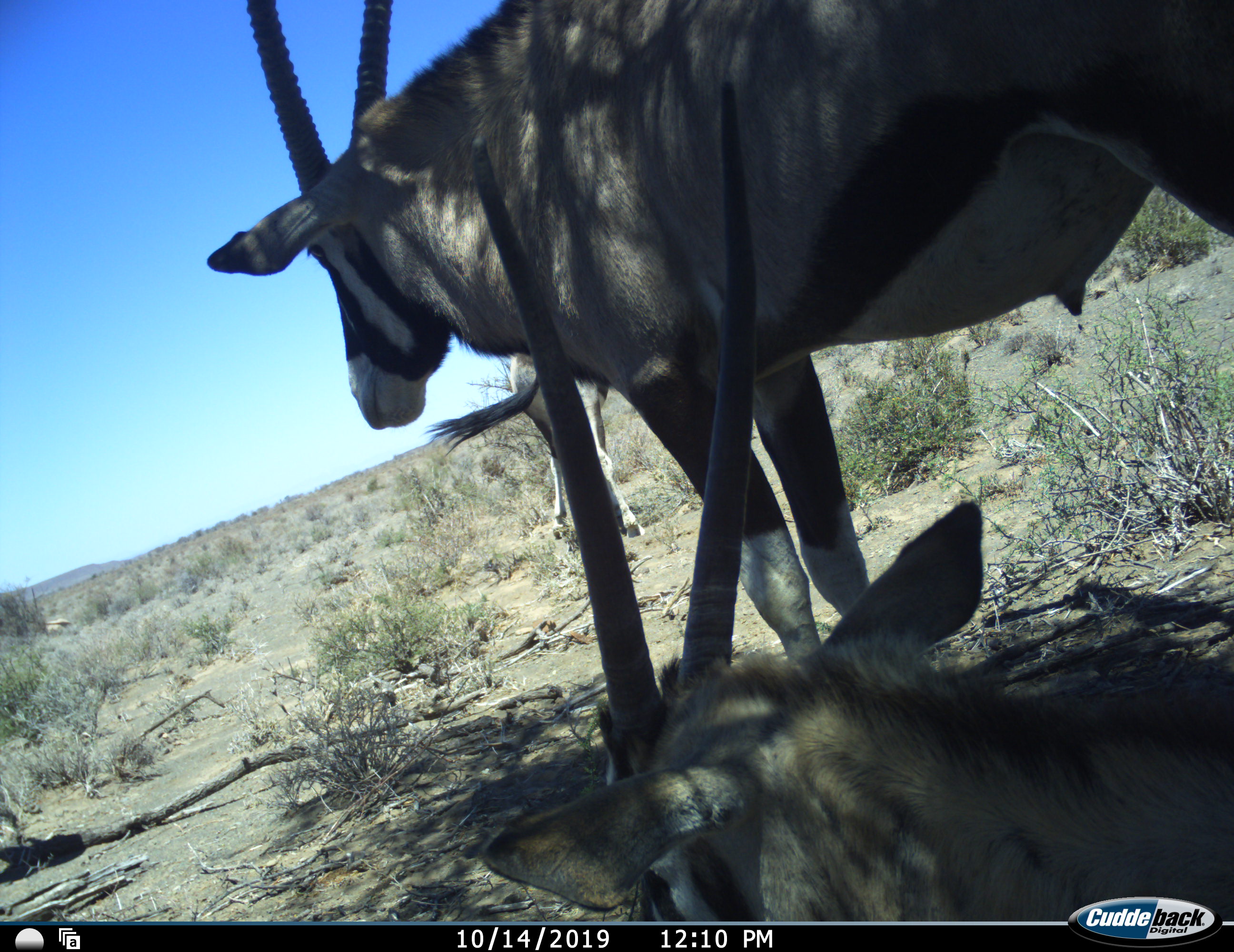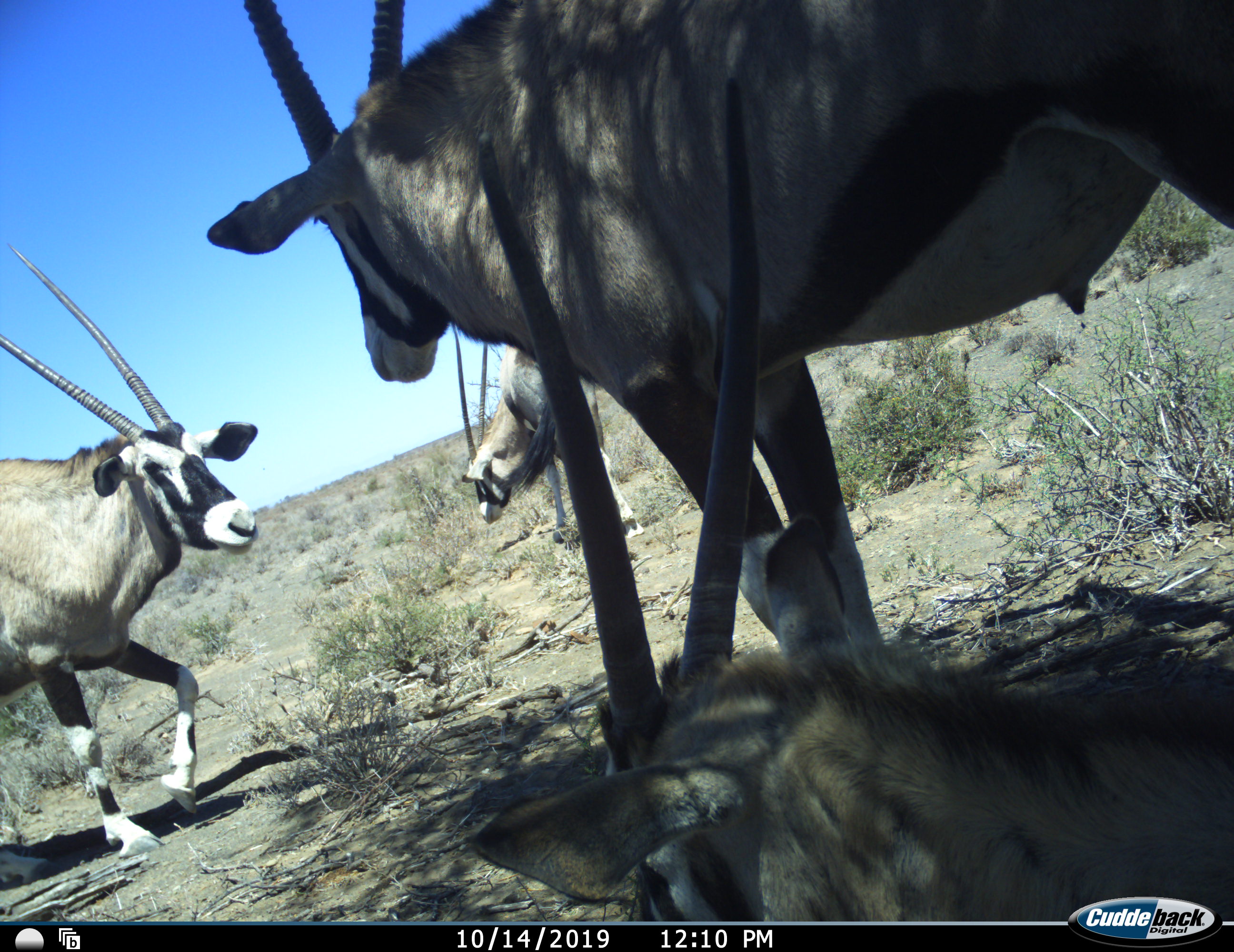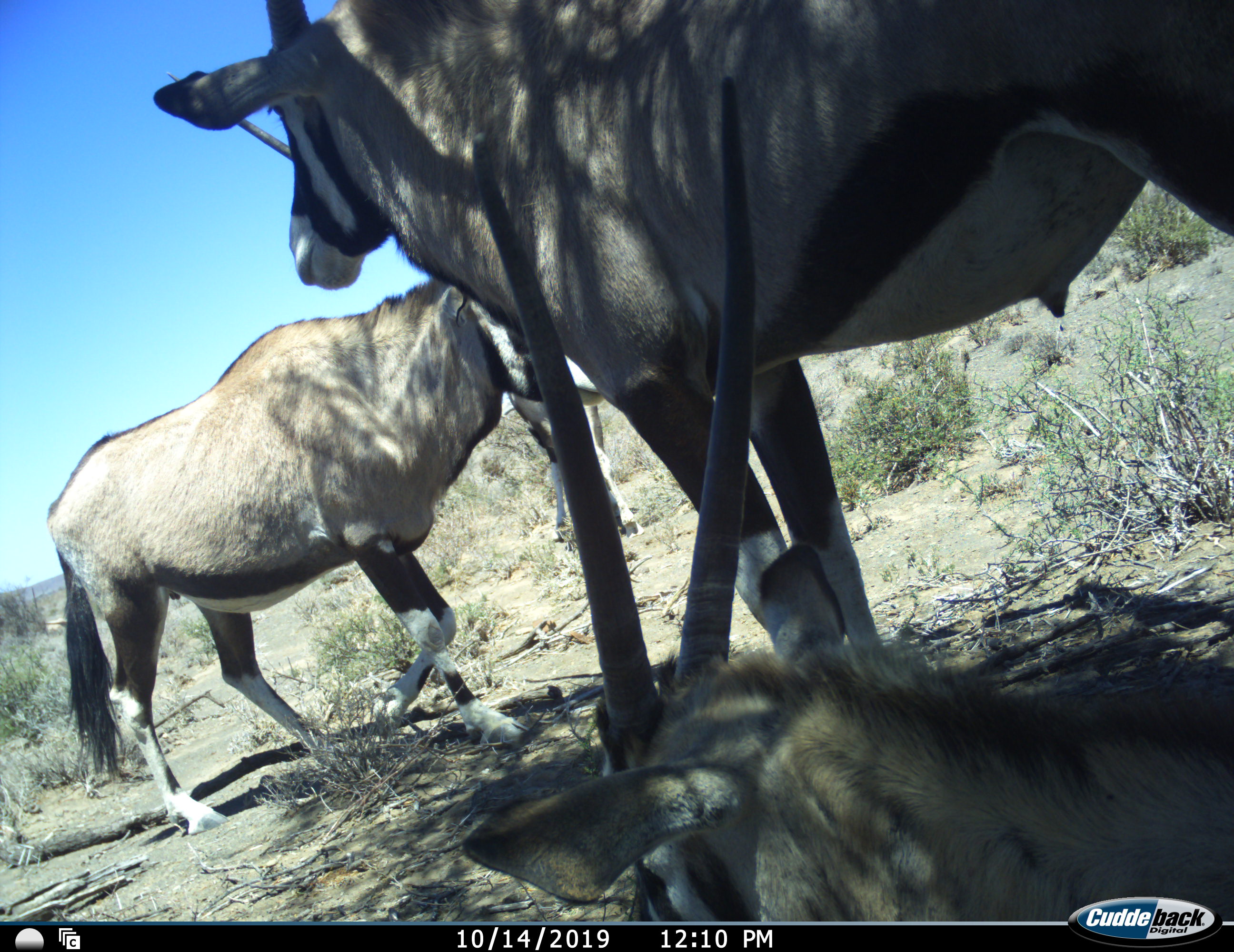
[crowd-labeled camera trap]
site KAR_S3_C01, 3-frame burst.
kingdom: Animalia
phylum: Chordata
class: Mammalia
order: Artiodactyla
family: Bovidae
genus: Oryx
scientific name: Oryx gazella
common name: gemsbok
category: oryx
Oryx (gemsbok) (Oryx gazella), count 4. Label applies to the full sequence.